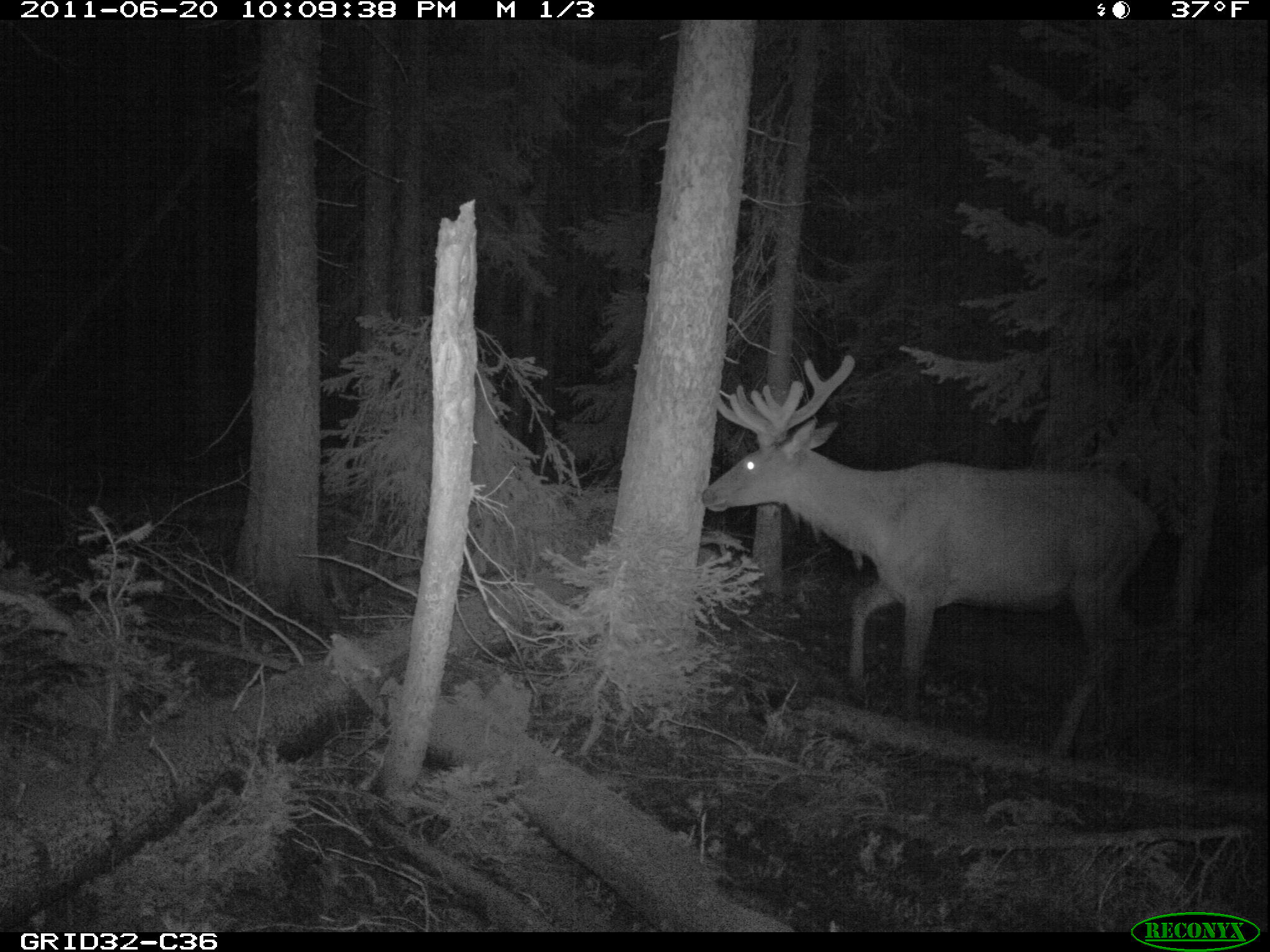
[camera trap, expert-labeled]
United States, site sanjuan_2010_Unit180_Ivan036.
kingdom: Animalia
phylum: Chordata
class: Mammalia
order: Artiodactyla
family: Cervidae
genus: Cervus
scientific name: Cervus elaphus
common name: red deer